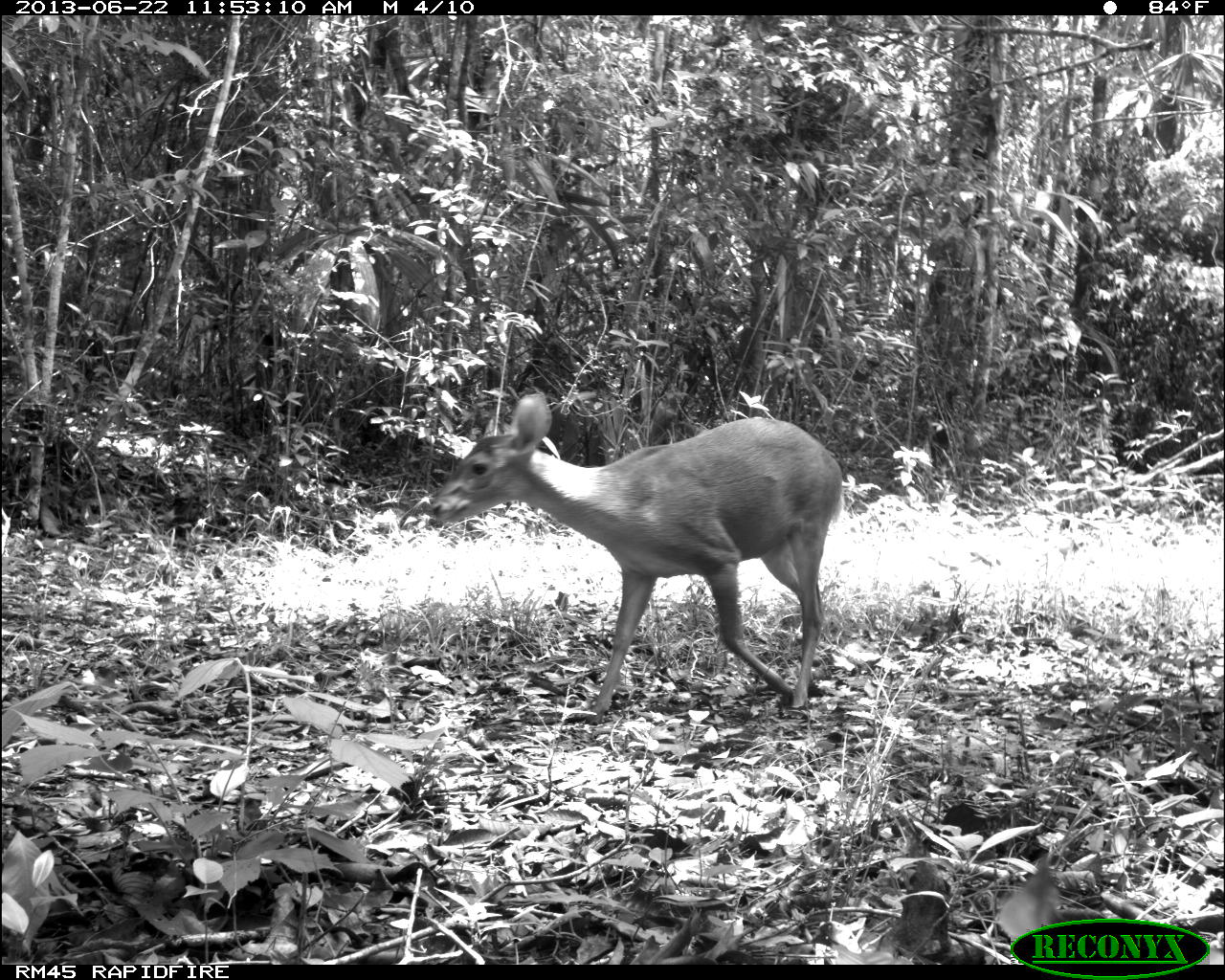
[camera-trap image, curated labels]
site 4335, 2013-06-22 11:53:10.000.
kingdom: Animalia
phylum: Chordata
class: Mammalia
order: Artiodactyla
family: Cervidae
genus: Odocoileus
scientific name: Odocoileus virginianus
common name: white-tailed deer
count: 1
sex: female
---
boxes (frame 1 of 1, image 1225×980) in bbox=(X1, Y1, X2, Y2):
odocoileus virginianus: bbox=(428, 391, 840, 715)